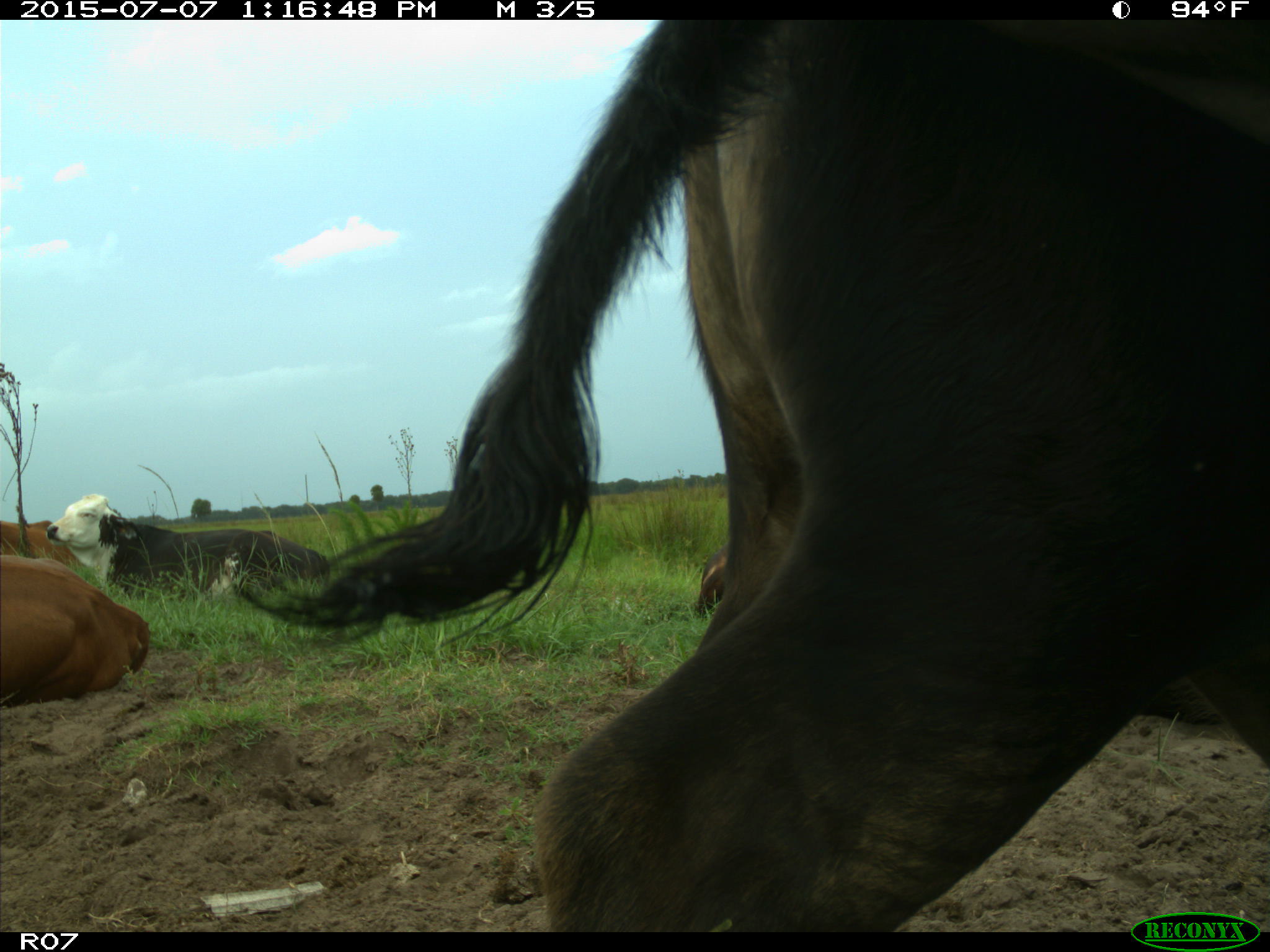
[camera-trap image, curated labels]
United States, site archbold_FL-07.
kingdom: Animalia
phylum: Chordata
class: Mammalia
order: Artiodactyla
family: Bovidae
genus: Bos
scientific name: Bos taurus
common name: domestic cow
Bos taurus (domestic cow).